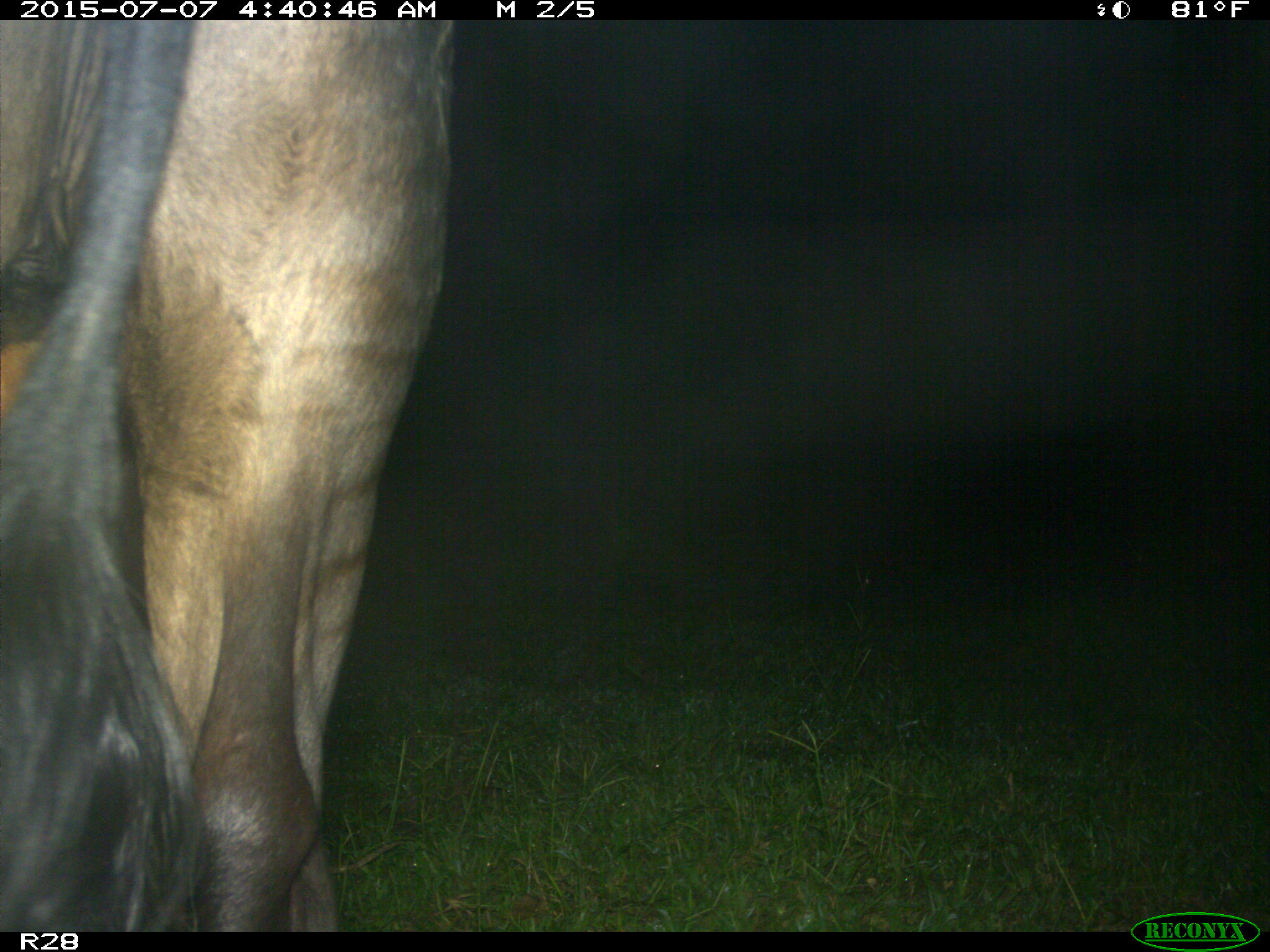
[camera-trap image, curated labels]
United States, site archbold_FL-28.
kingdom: Animalia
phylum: Chordata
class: Mammalia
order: Artiodactyla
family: Bovidae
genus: Bos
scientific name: Bos taurus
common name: domestic cow